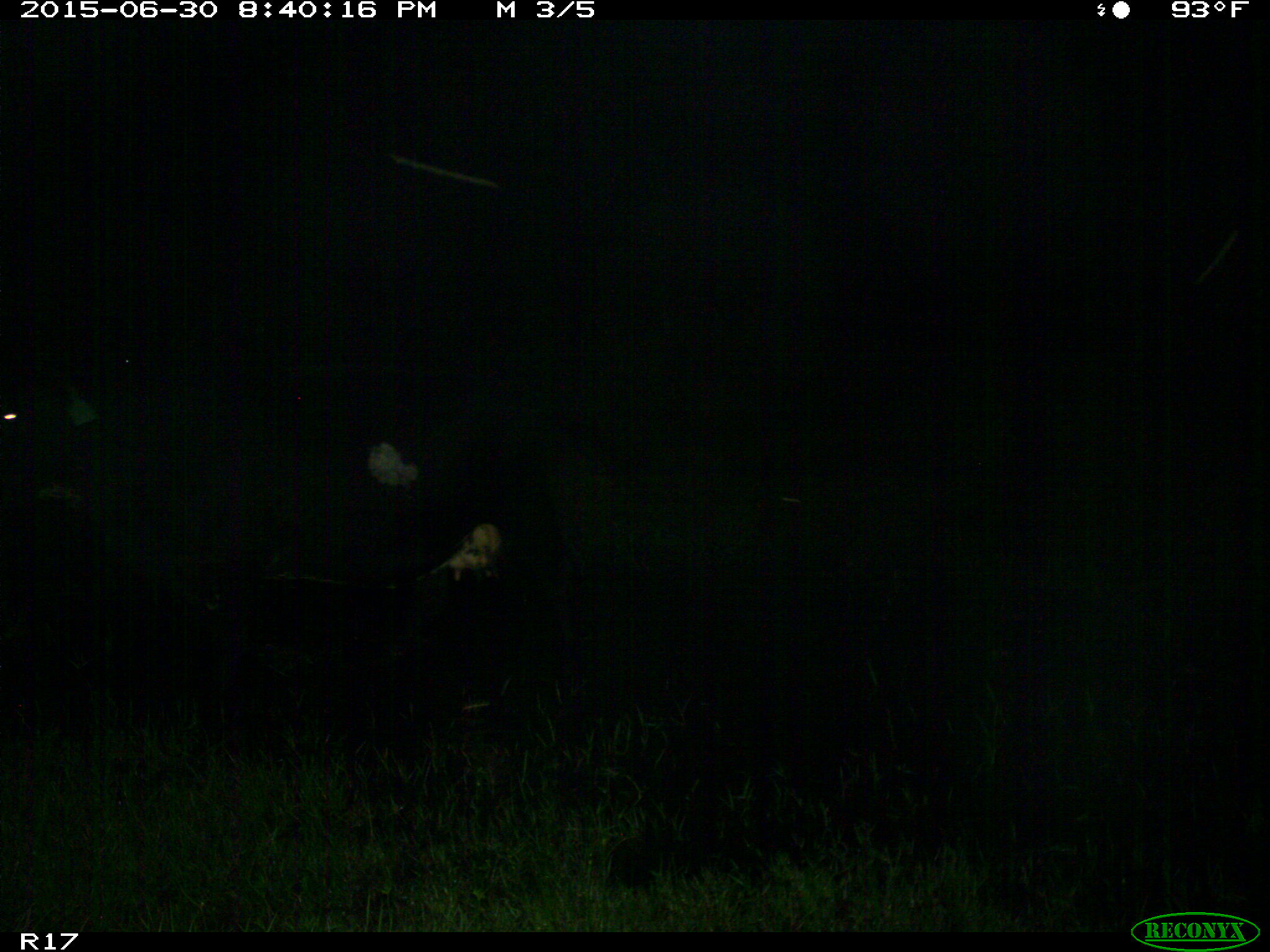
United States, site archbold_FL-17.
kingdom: Animalia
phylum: Chordata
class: Mammalia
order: Artiodactyla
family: Bovidae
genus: Bos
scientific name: Bos taurus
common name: domestic cow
Bos taurus (domestic cow).